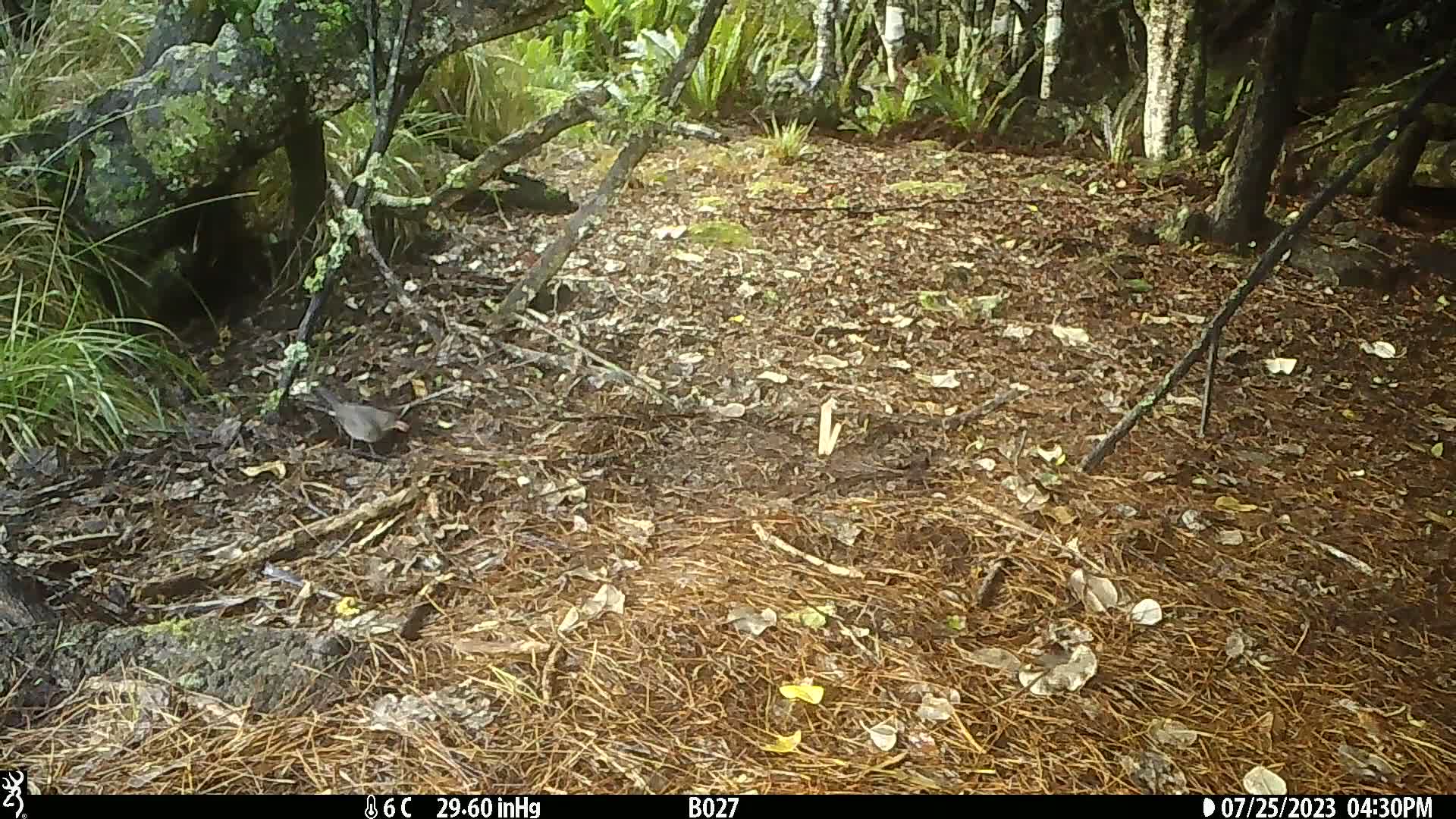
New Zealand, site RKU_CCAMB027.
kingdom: Animalia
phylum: Chordata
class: Aves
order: Passeriformes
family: Turdidae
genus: Turdus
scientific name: Turdus merula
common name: eurasian blackbird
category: blackbird